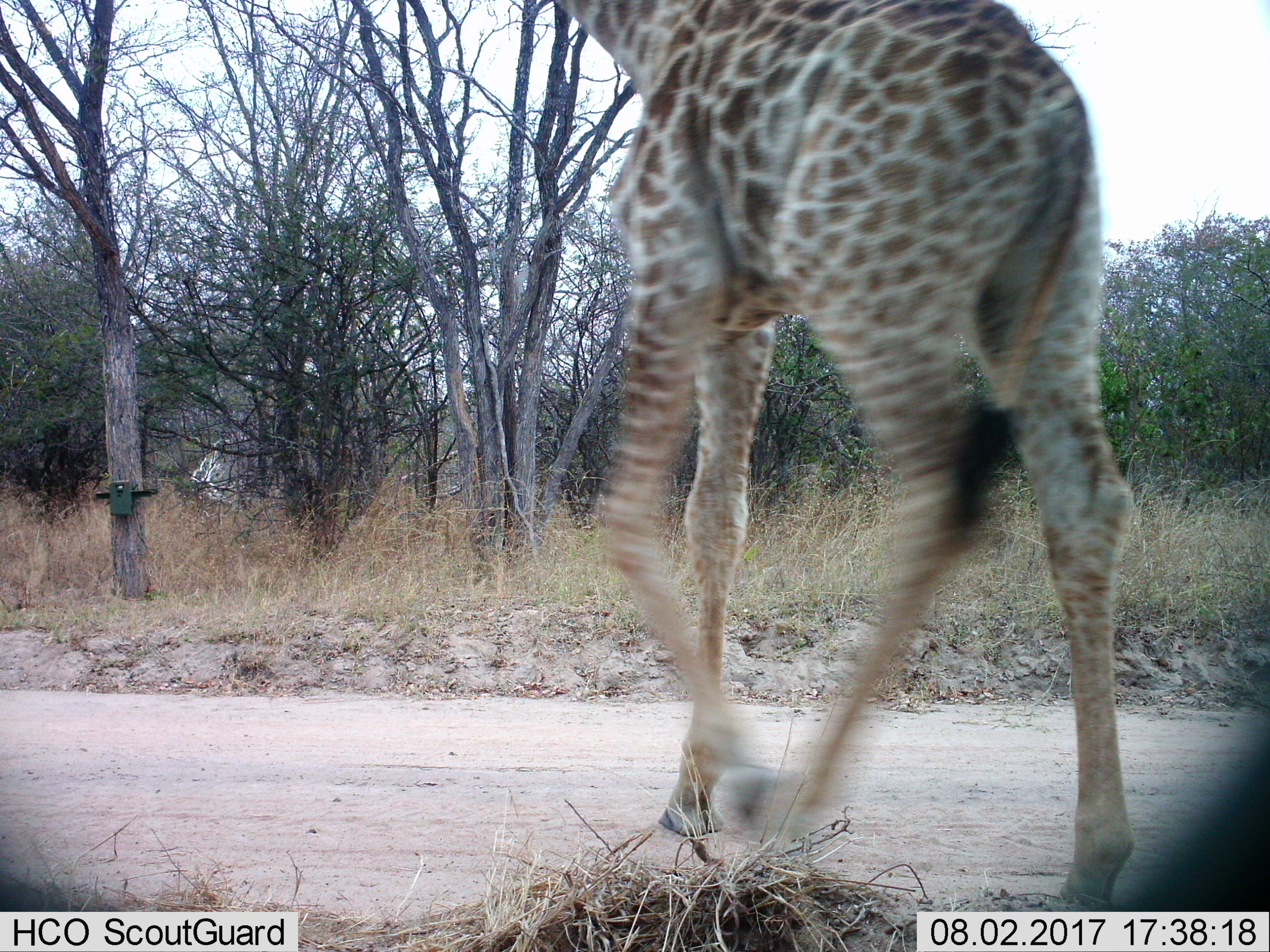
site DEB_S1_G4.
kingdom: Animalia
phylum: Chordata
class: Mammalia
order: Artiodactyla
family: Giraffidae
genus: Giraffa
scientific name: Giraffa camelopardalis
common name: giraffe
Giraffe (Giraffa camelopardalis), count 1. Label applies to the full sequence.